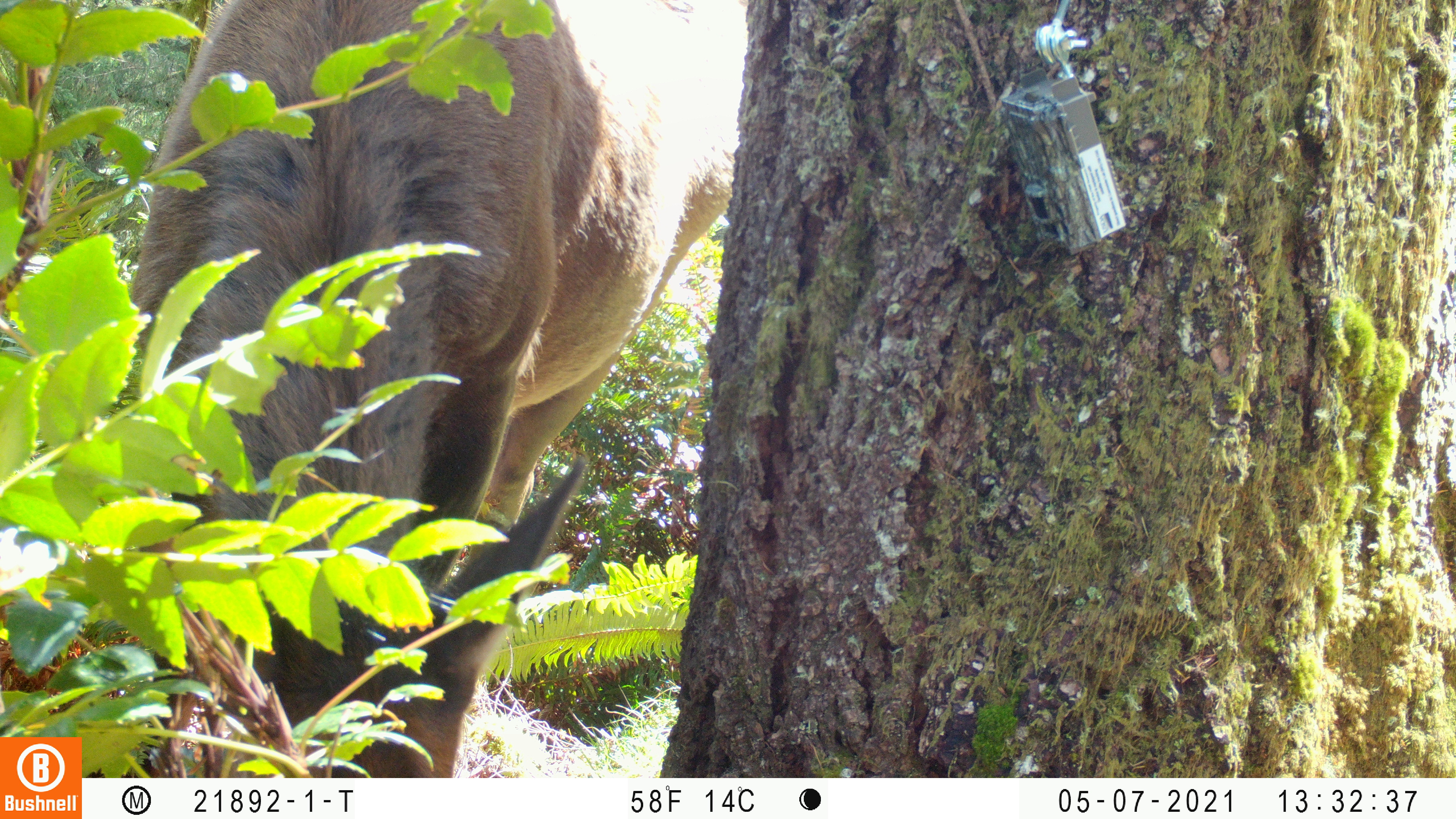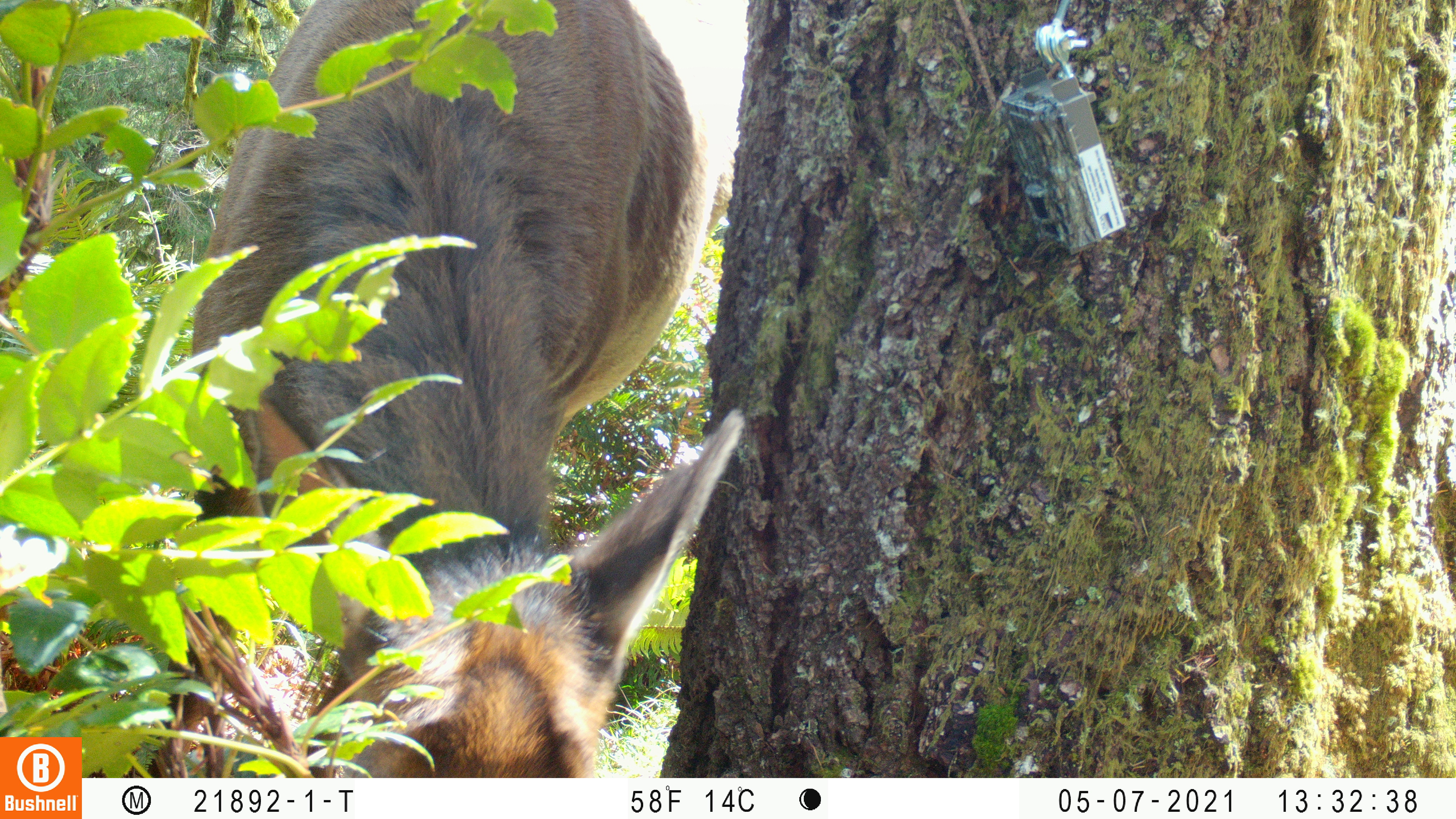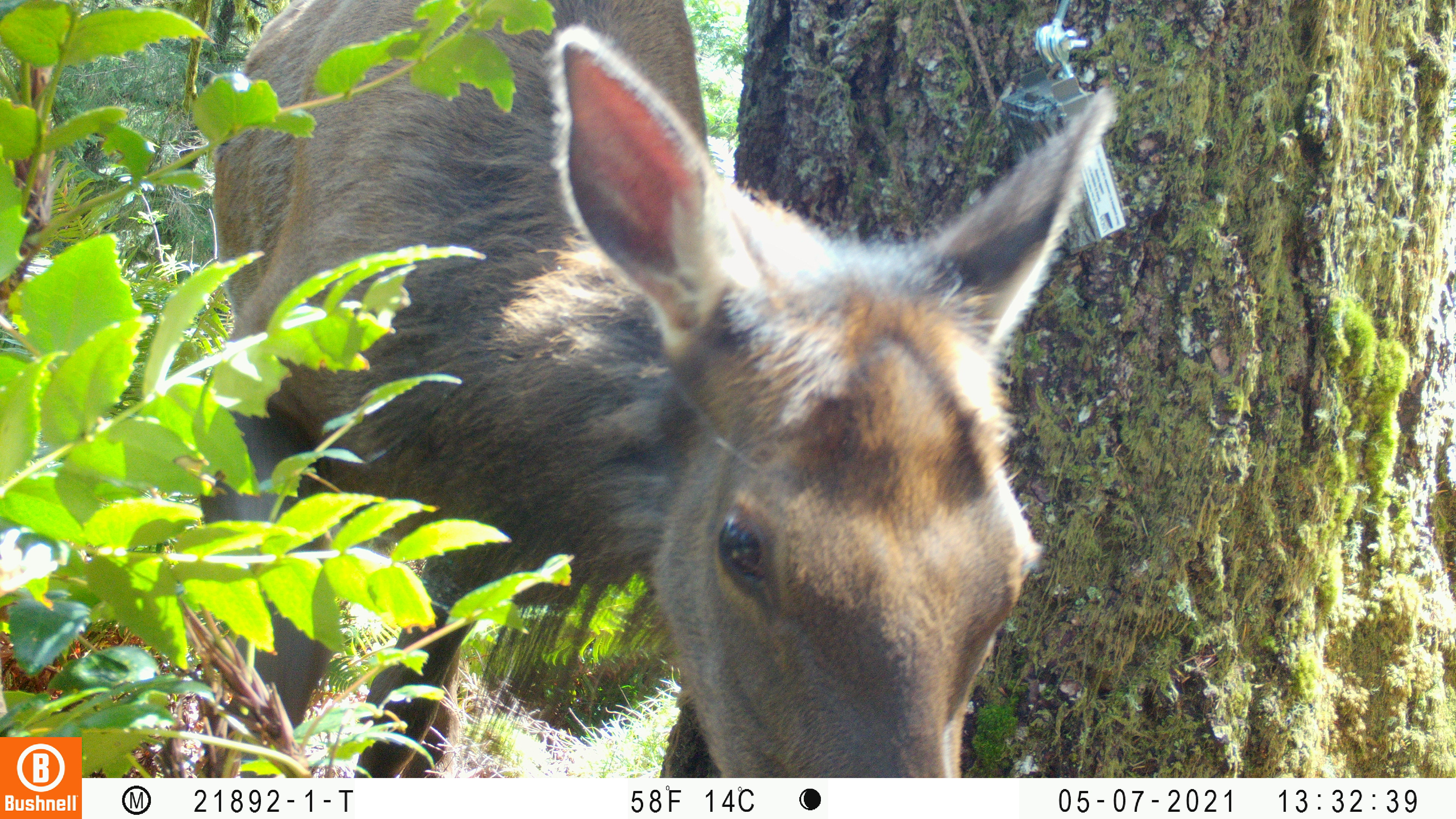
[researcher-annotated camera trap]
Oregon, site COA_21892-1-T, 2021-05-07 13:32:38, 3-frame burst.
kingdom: Animalia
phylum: Chordata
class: Mammalia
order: Artiodactyla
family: Cervidae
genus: Cervus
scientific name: Cervus canadensis roosevelti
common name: roosevelt elk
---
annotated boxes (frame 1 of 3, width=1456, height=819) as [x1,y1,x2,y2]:
roosevelt elk: [90,0,756,776]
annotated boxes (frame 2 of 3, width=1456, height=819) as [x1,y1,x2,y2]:
roosevelt elk: [150,0,763,777]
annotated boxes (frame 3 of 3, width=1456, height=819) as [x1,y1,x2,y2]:
roosevelt elk: [176,0,1139,776]